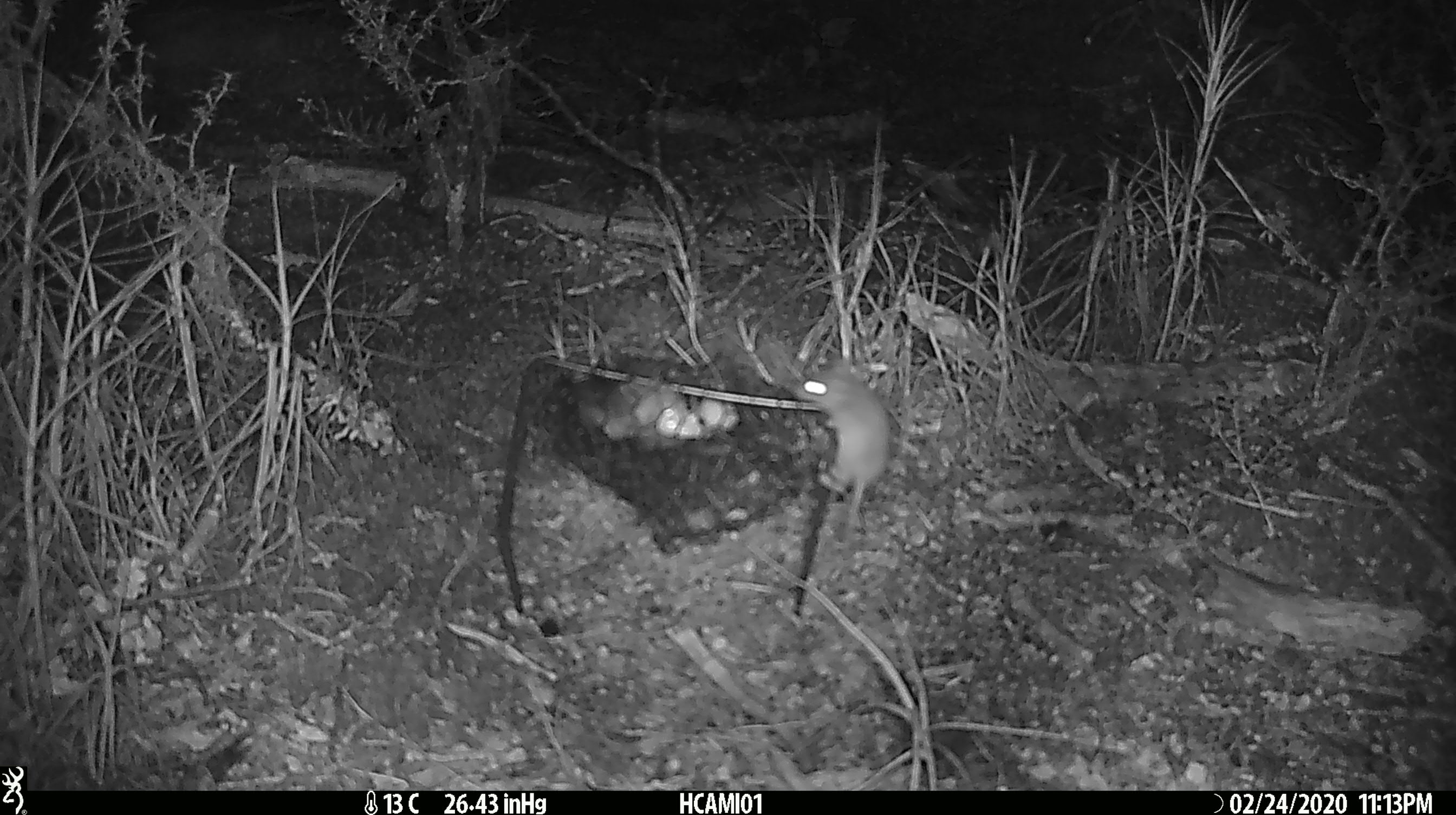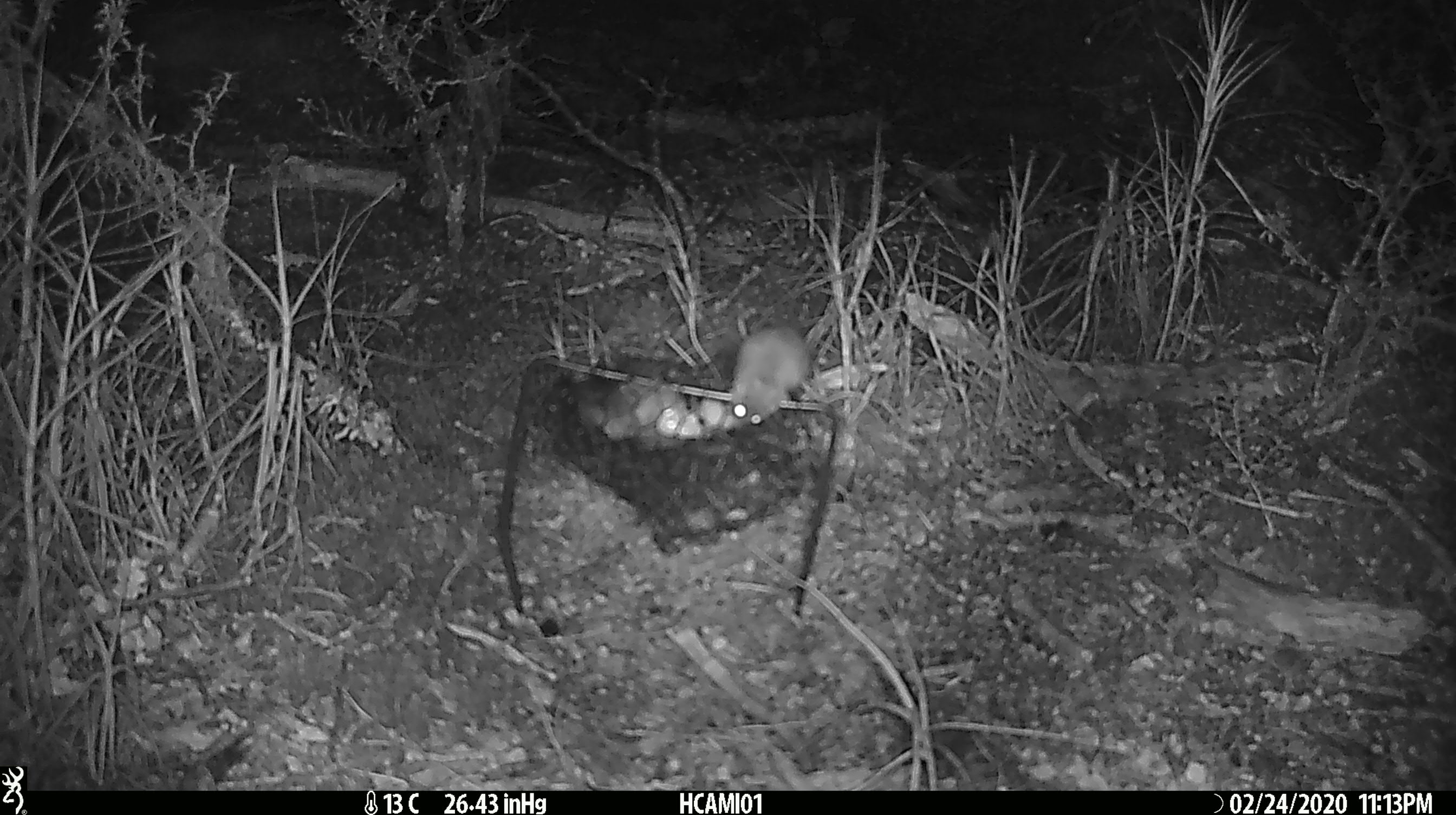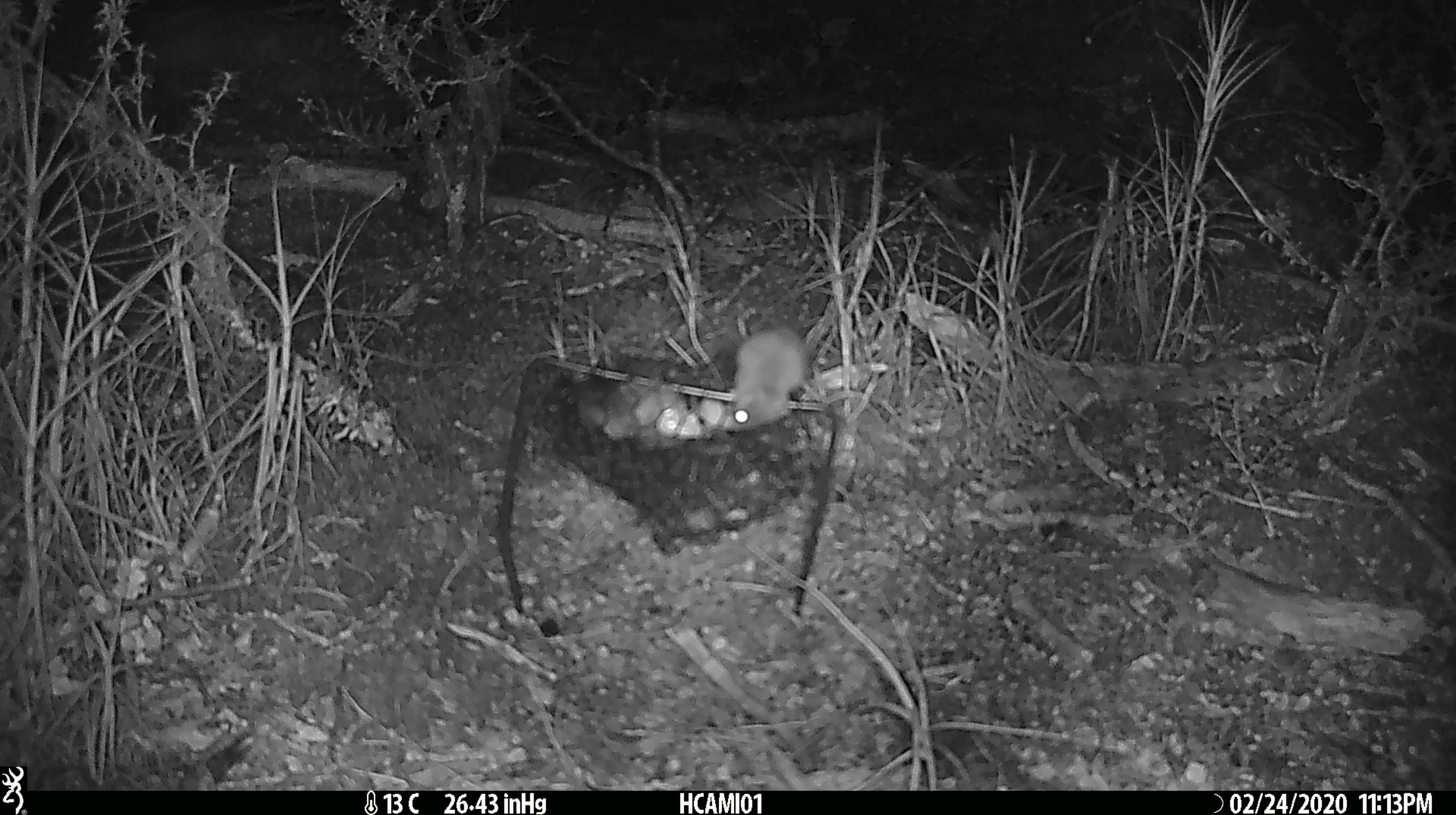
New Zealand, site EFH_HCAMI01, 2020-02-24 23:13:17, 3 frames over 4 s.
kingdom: Animalia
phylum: Chordata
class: Mammalia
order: Rodentia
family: Muridae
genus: Mus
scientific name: Mus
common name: mouse